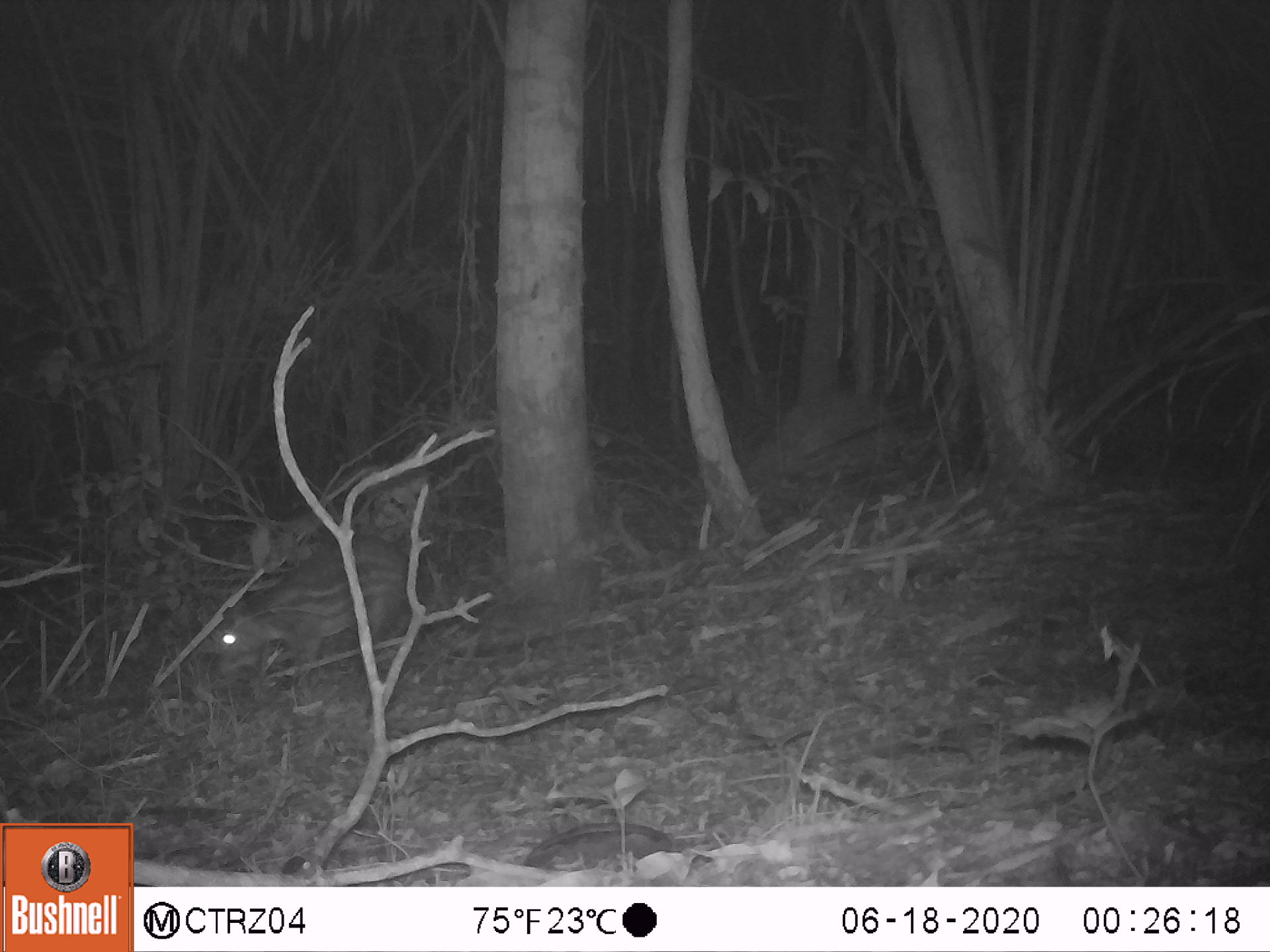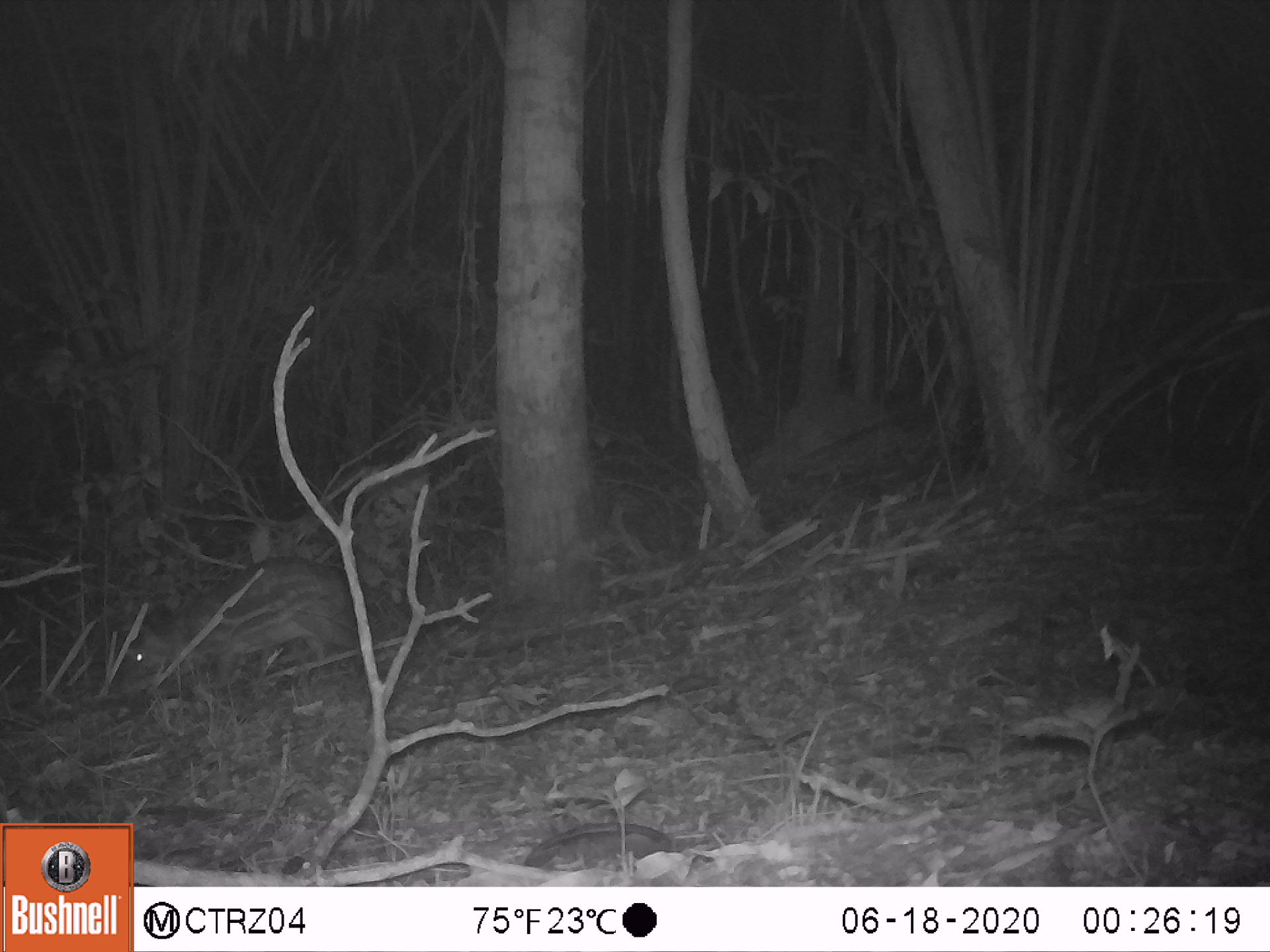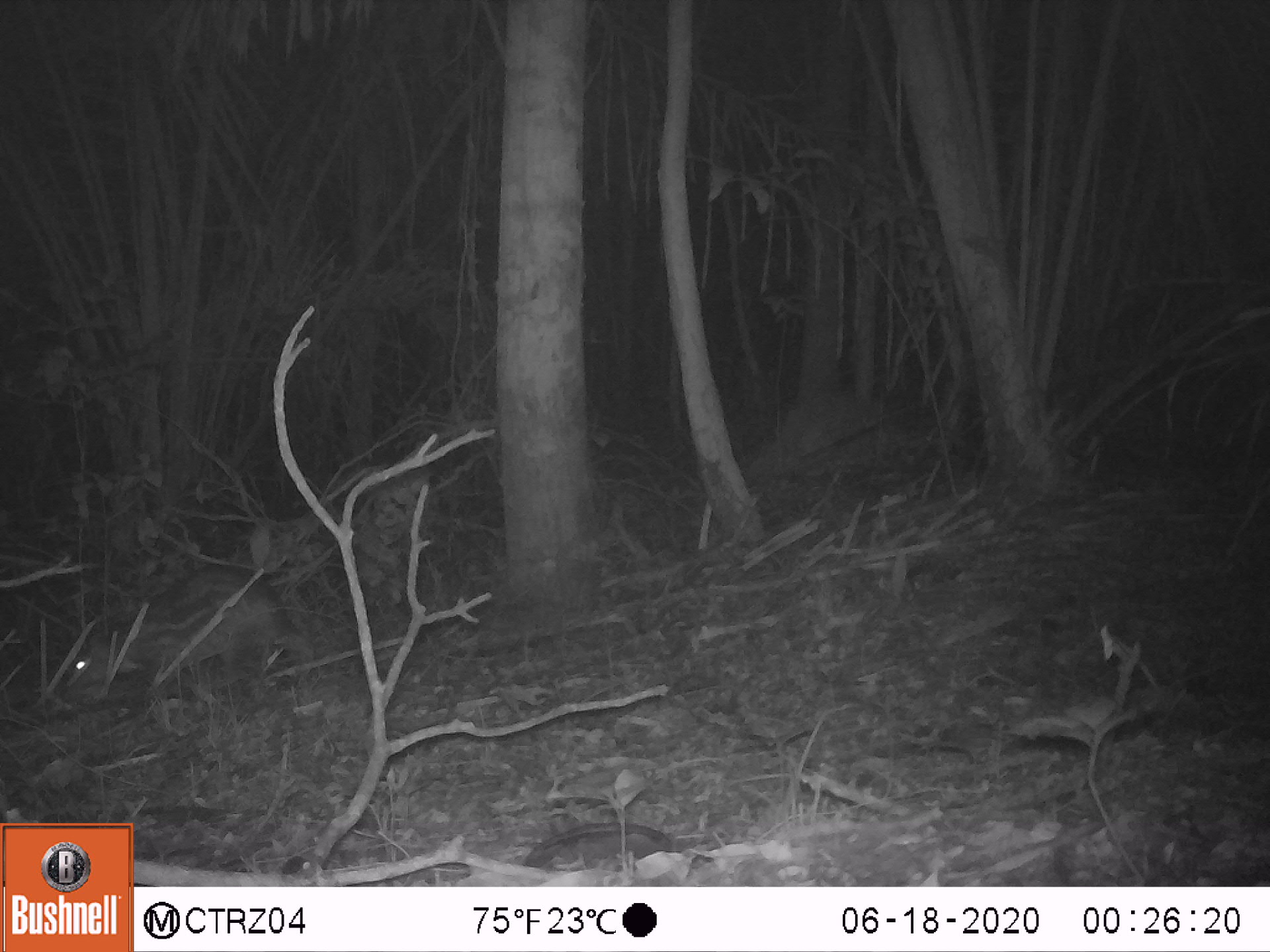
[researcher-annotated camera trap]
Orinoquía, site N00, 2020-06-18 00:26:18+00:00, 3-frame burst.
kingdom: Animalia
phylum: Chordata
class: Mammalia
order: Rodentia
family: Cuniculidae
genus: Cuniculus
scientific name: Cuniculus paca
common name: spotted paca